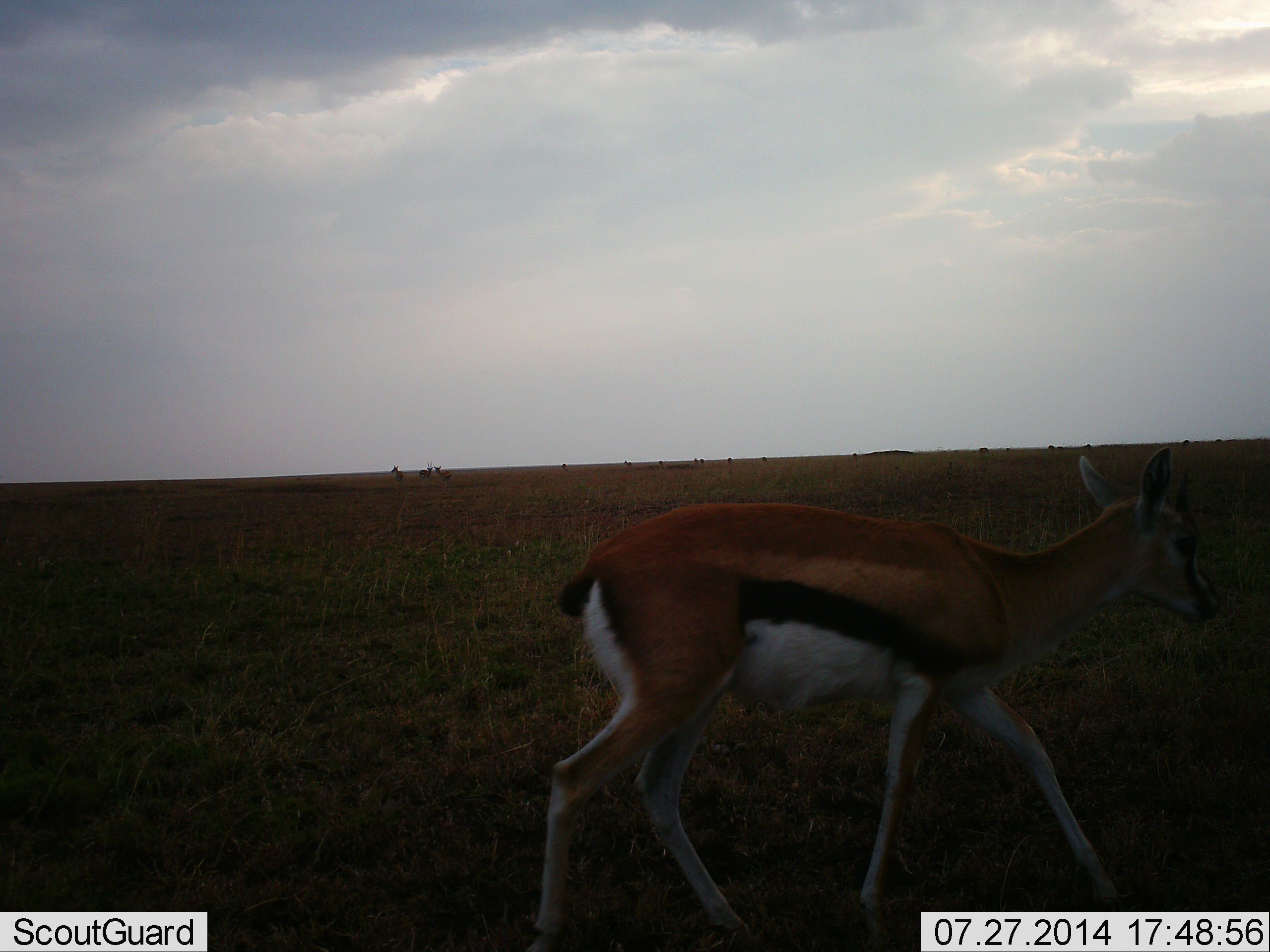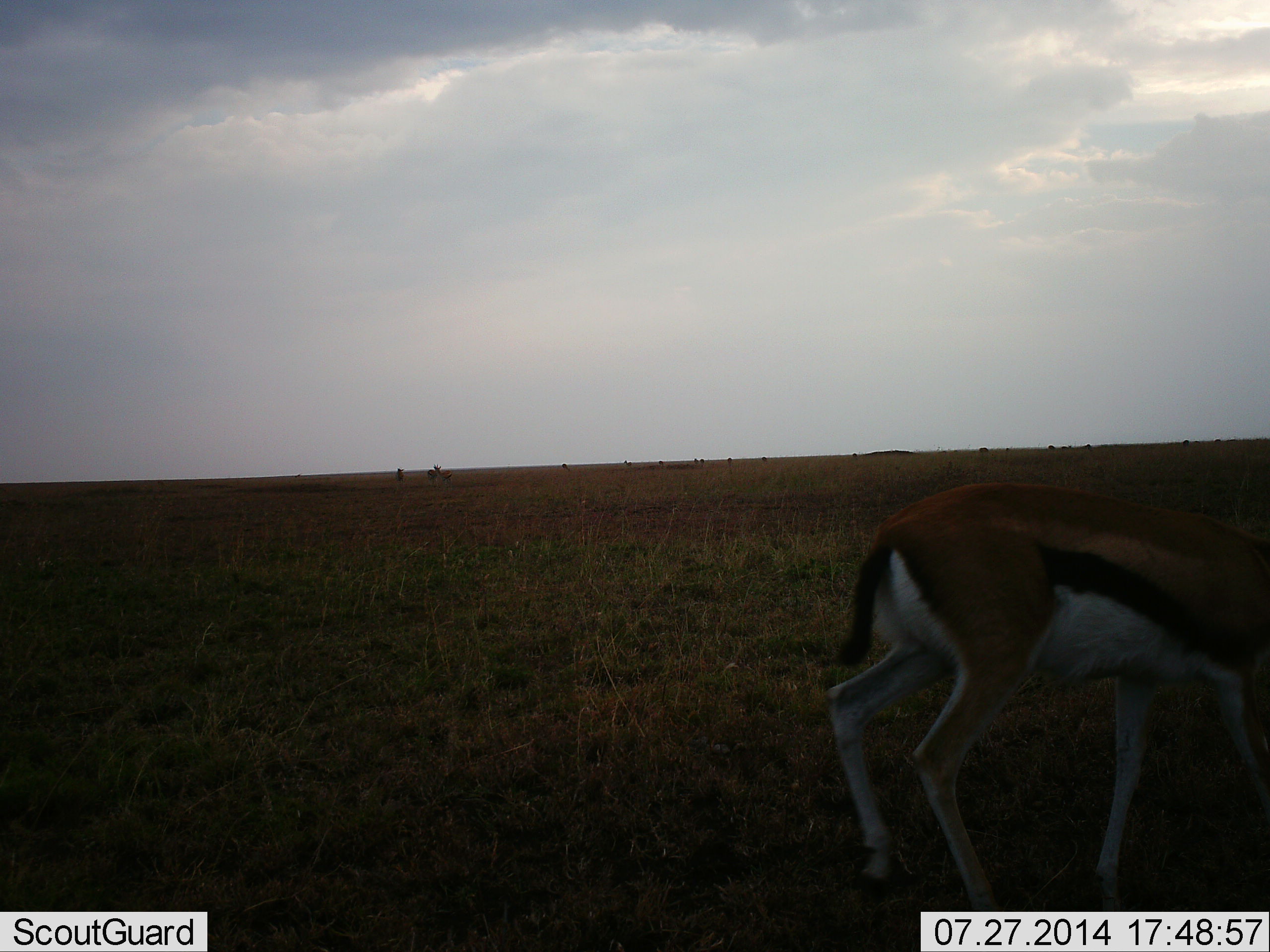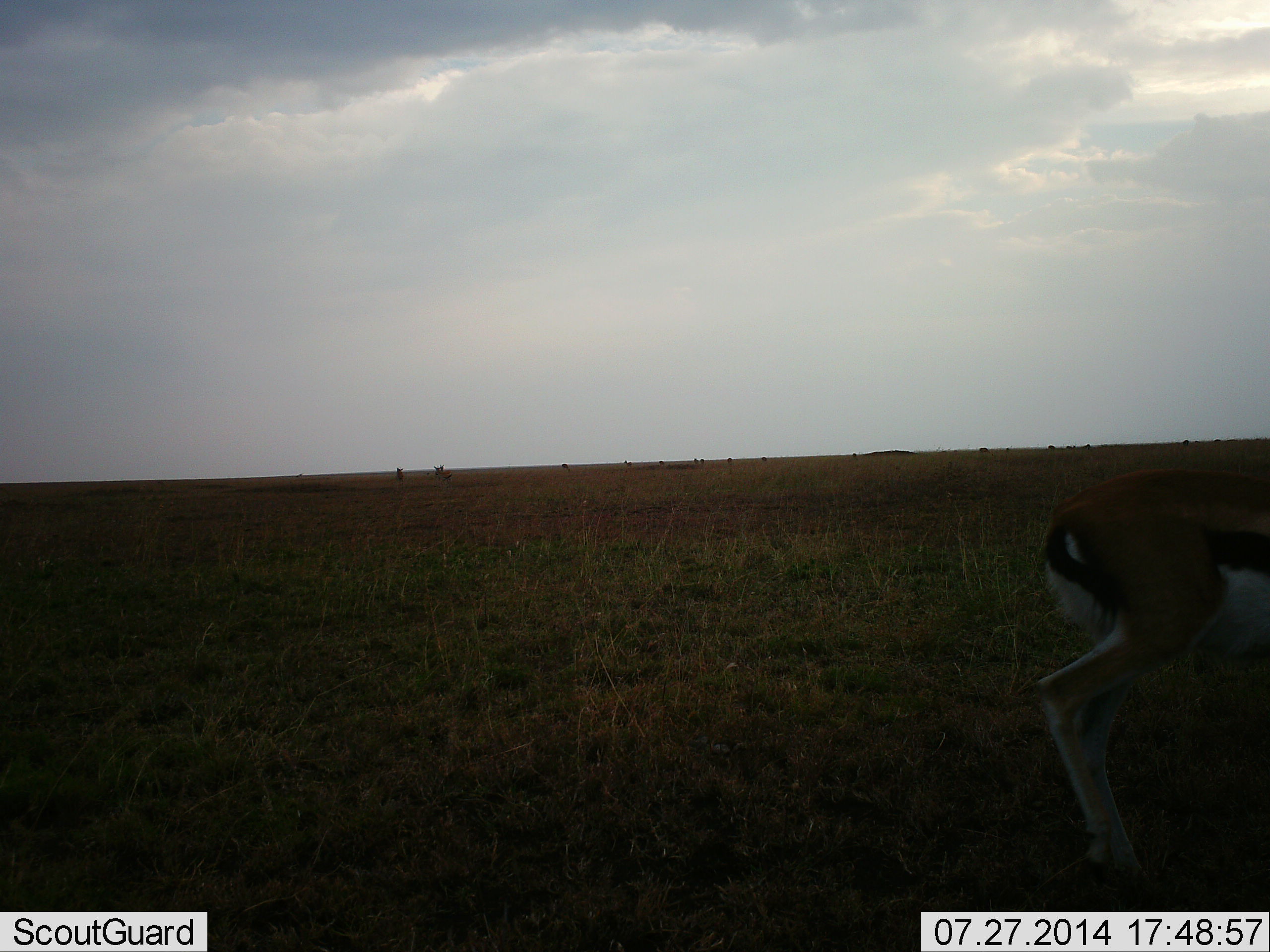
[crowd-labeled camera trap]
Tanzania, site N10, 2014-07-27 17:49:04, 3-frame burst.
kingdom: Animalia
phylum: Chordata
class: Mammalia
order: Artiodactyla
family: Bovidae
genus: Eudorcas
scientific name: Eudorcas thomsonii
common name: thomson's gazelle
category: gazellethomsons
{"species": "gazellethomsons (thomson's gazelle) (Eudorcas thomsonii)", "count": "1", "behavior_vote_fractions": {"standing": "40%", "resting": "0%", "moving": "50%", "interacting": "0%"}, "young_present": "0%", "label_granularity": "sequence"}